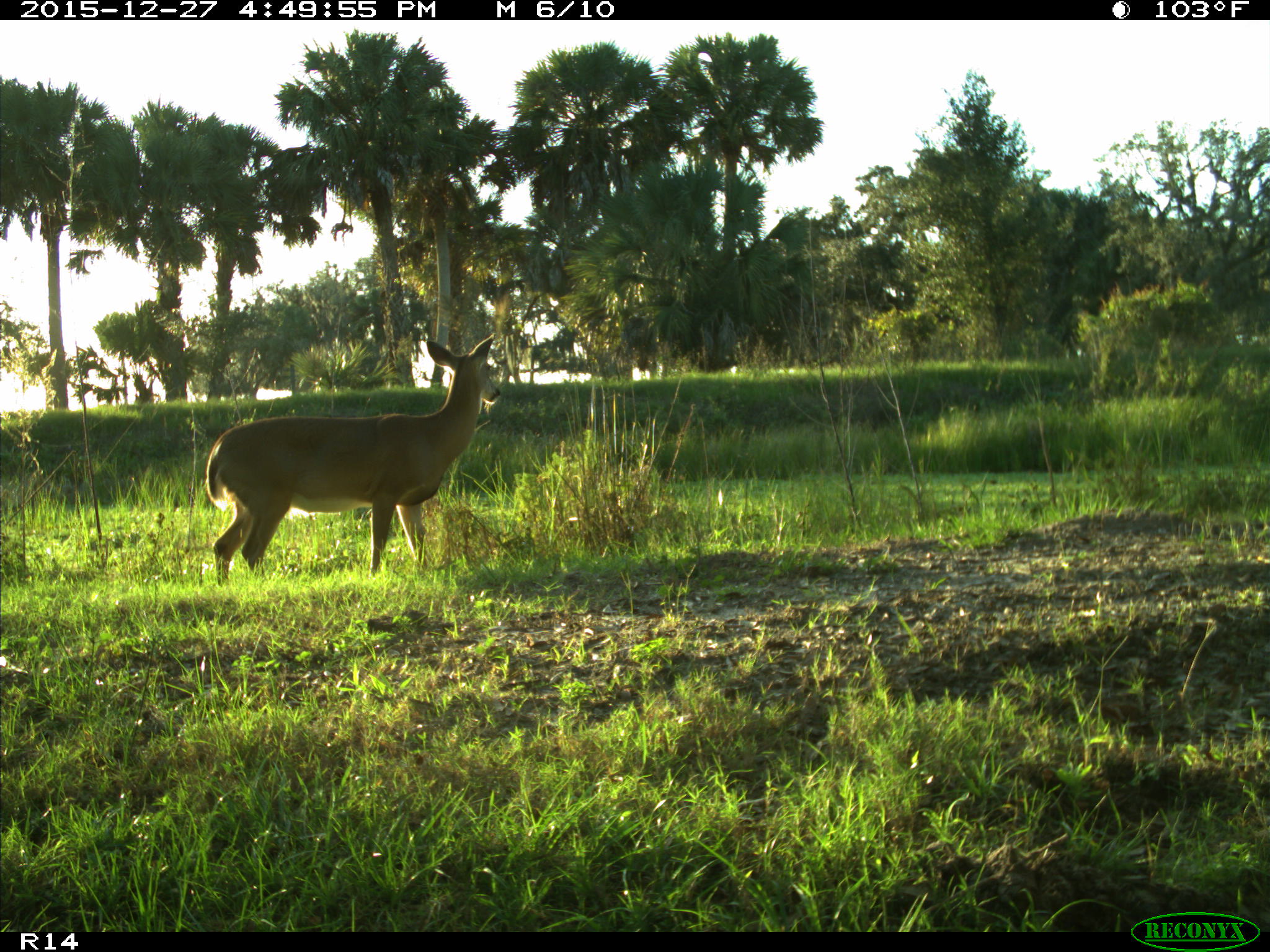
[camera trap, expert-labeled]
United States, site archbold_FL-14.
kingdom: Animalia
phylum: Chordata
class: Mammalia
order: Artiodactyla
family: Cervidae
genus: Odocoileus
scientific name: Odocoileus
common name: deer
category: unidentified deer